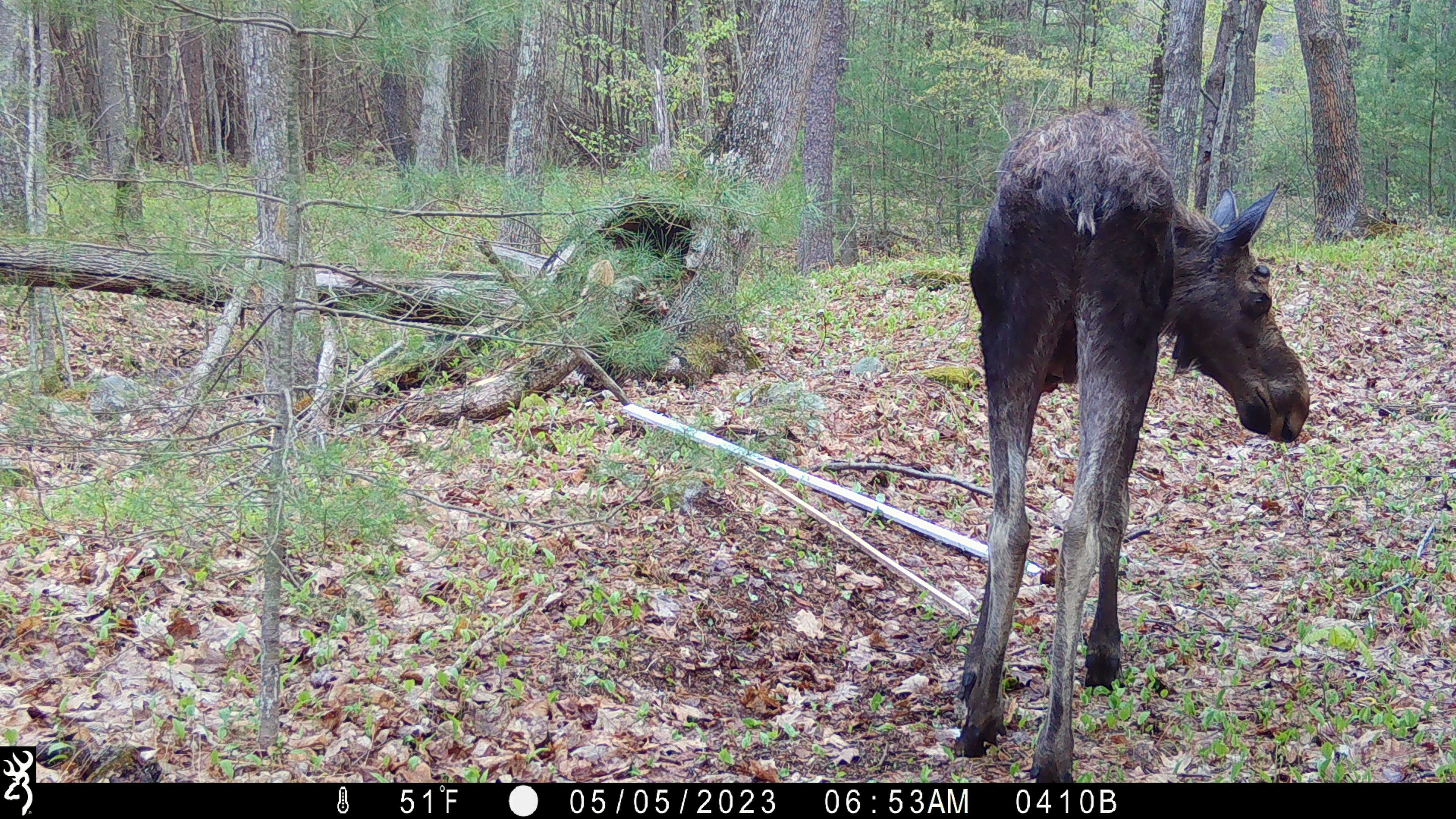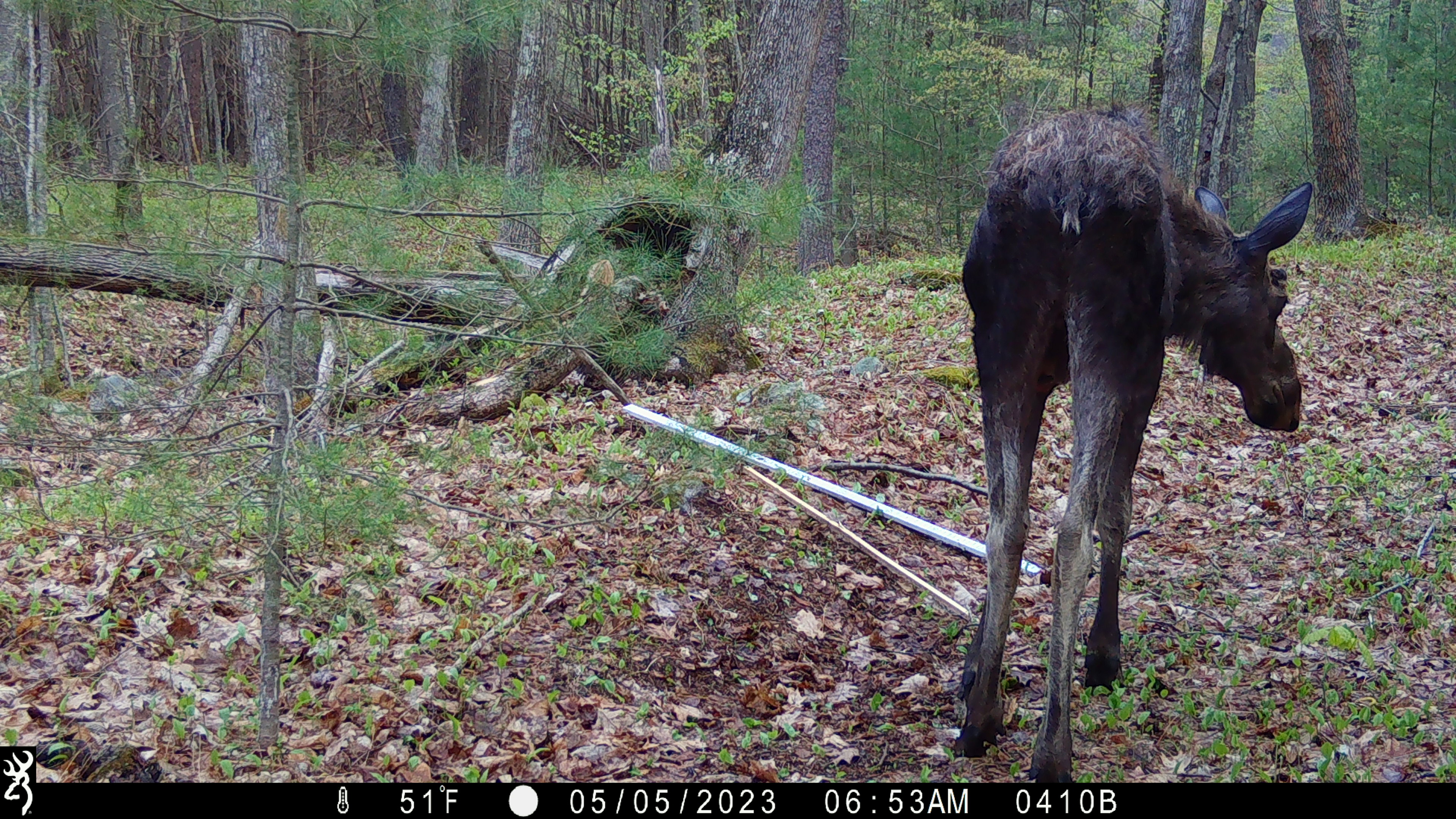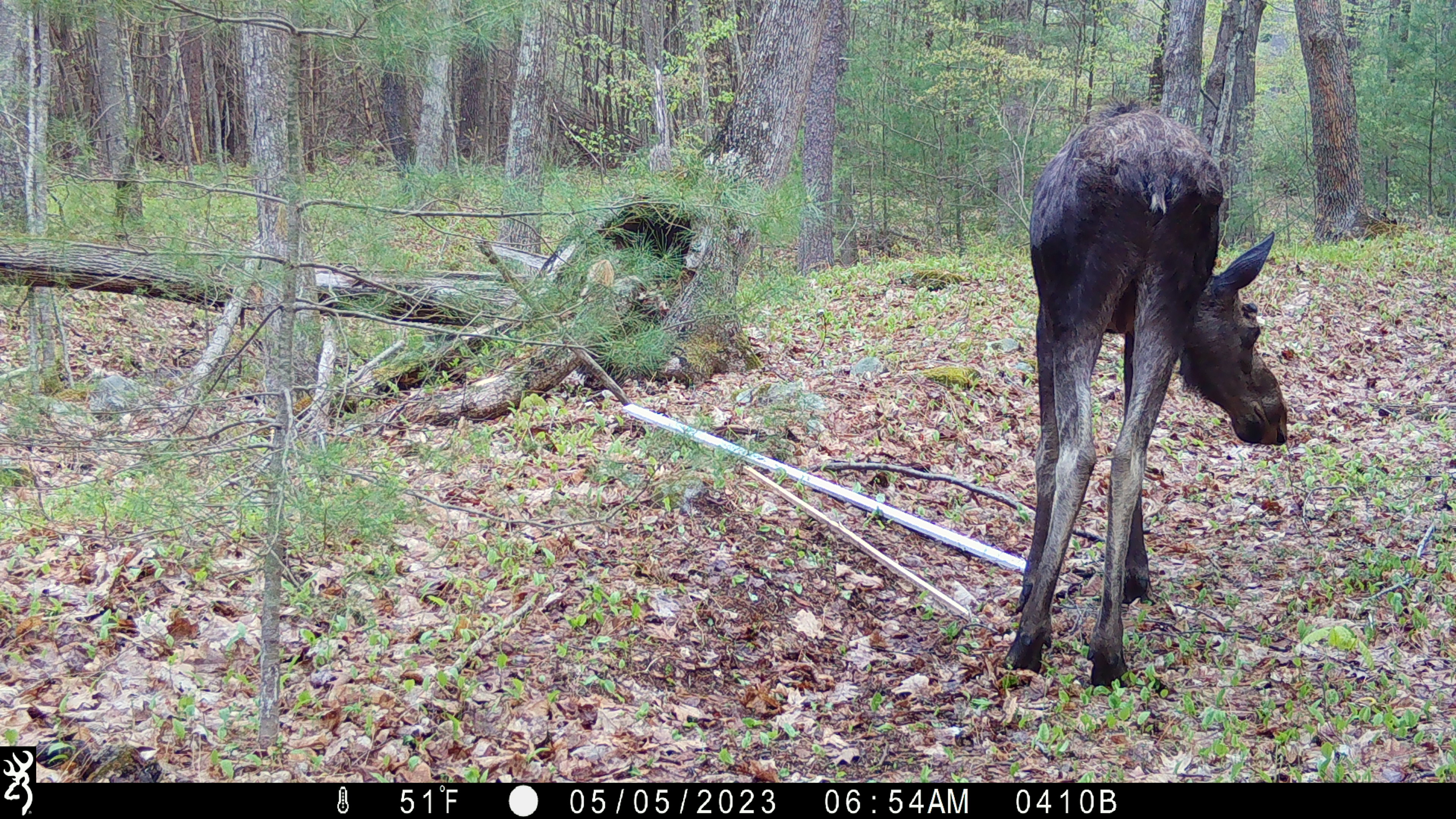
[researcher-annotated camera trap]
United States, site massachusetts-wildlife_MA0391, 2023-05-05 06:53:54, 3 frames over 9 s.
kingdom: Animalia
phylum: Chordata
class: Mammalia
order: Artiodactyla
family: Cervidae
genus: Alces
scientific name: Alces alces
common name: moose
Moose (Alces alces).